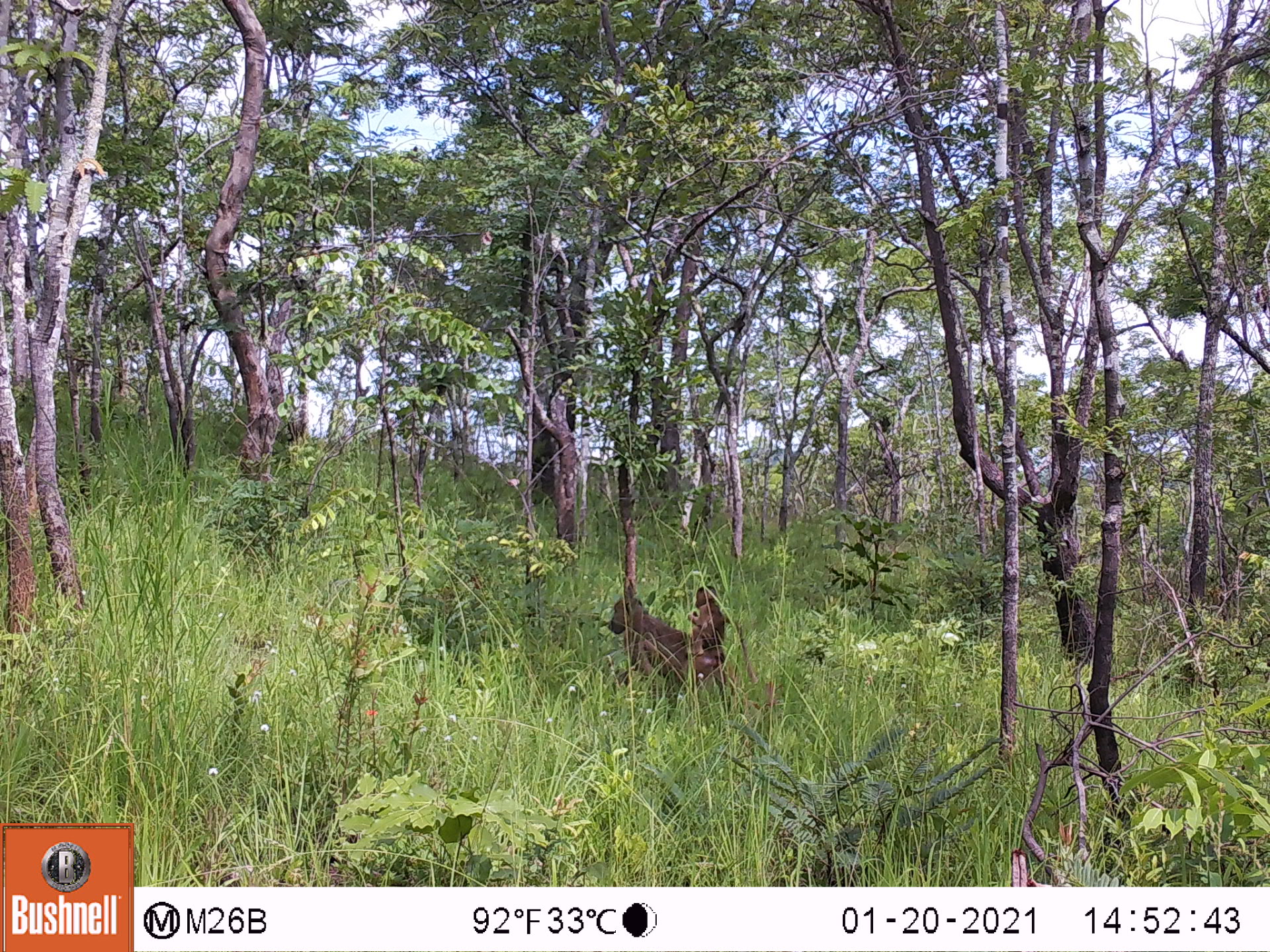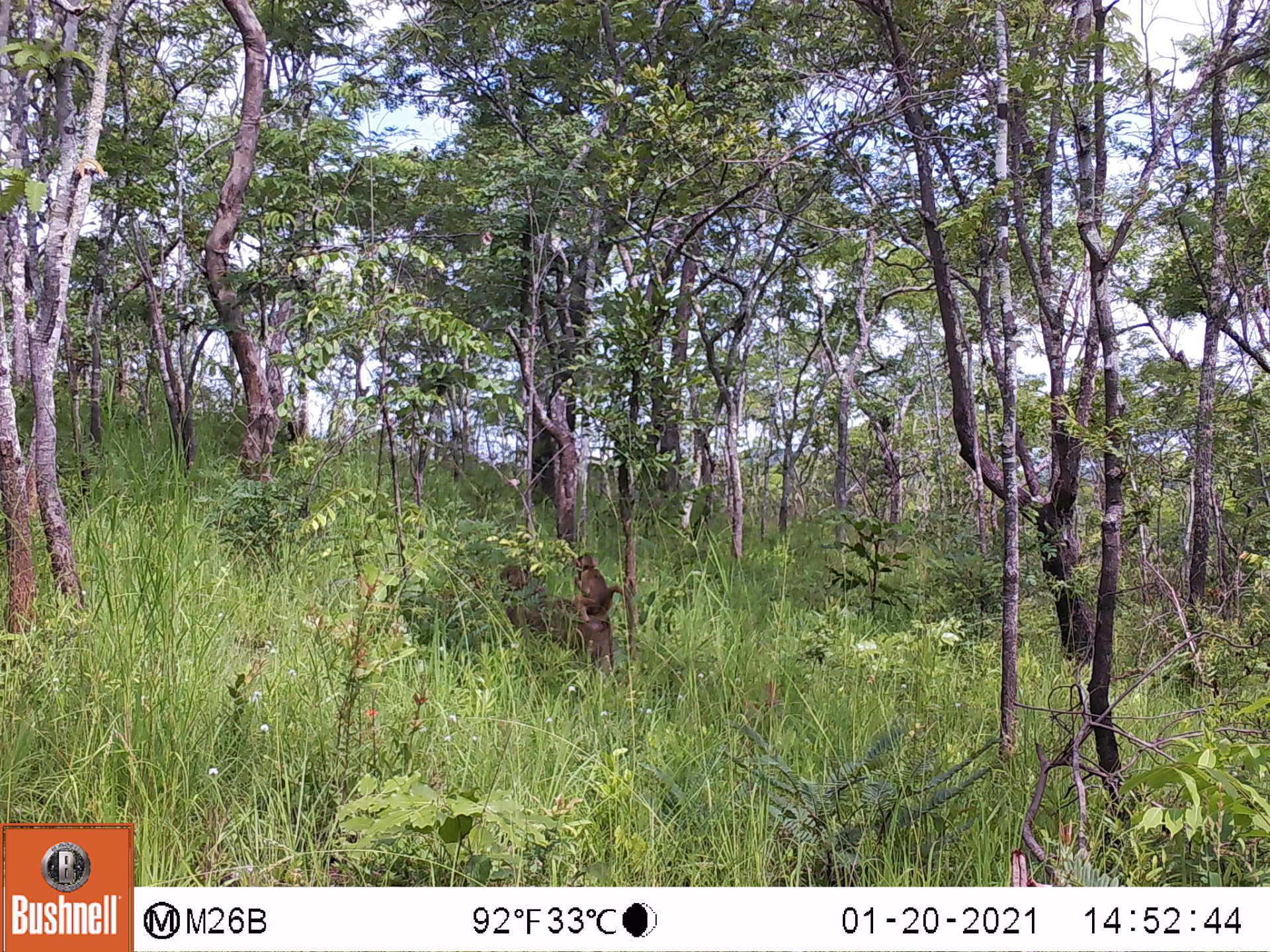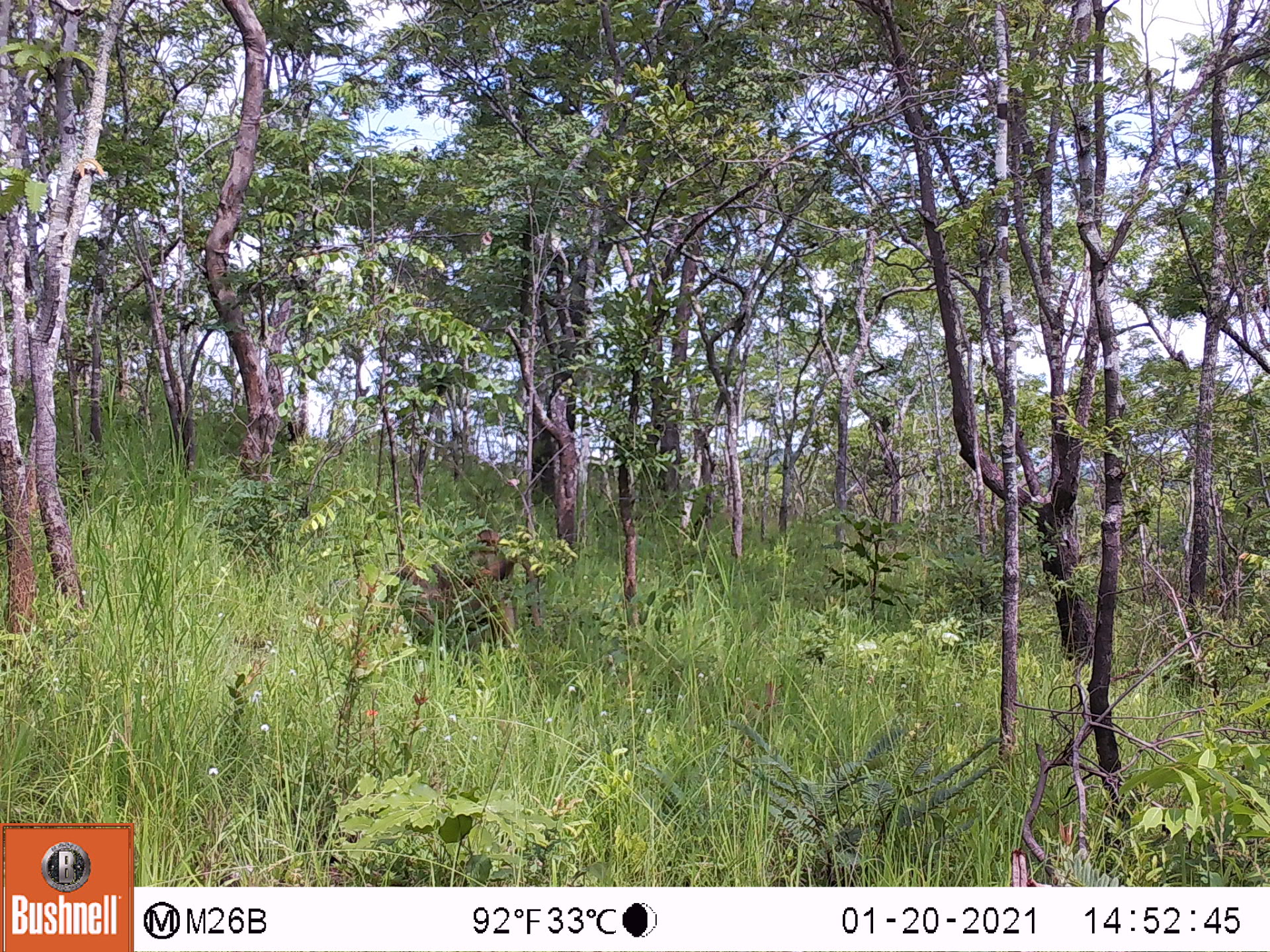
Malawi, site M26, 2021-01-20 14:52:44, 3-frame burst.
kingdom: Animalia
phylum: Chordata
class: Mammalia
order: Primates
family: Cercopithecidae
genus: Papio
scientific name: Papio cynocephalus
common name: yellow baboon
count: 2